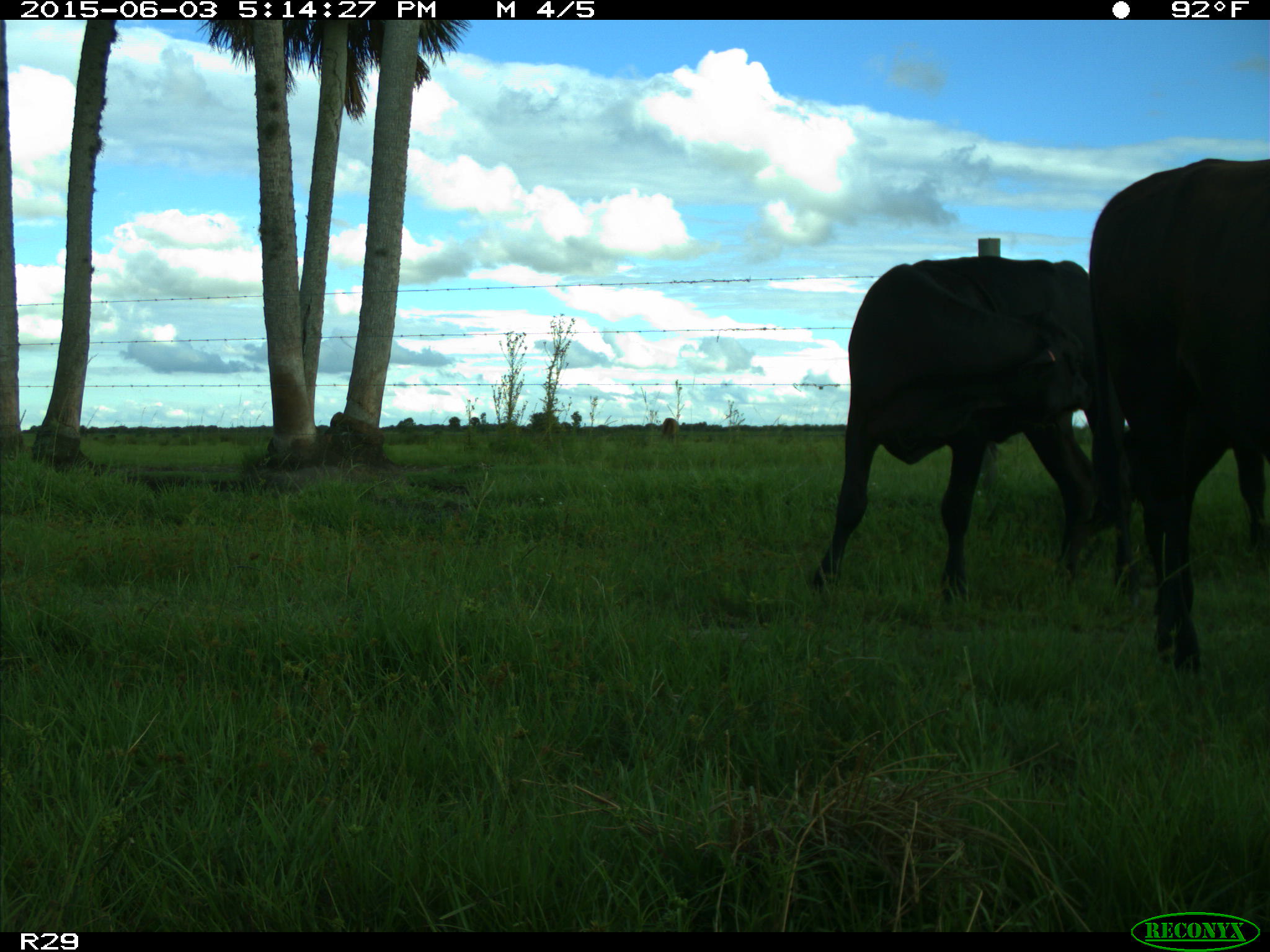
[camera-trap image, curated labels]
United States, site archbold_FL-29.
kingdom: Animalia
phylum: Chordata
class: Mammalia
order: Artiodactyla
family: Bovidae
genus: Bos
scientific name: Bos taurus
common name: domestic cow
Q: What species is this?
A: Bos taurus (domestic cow).